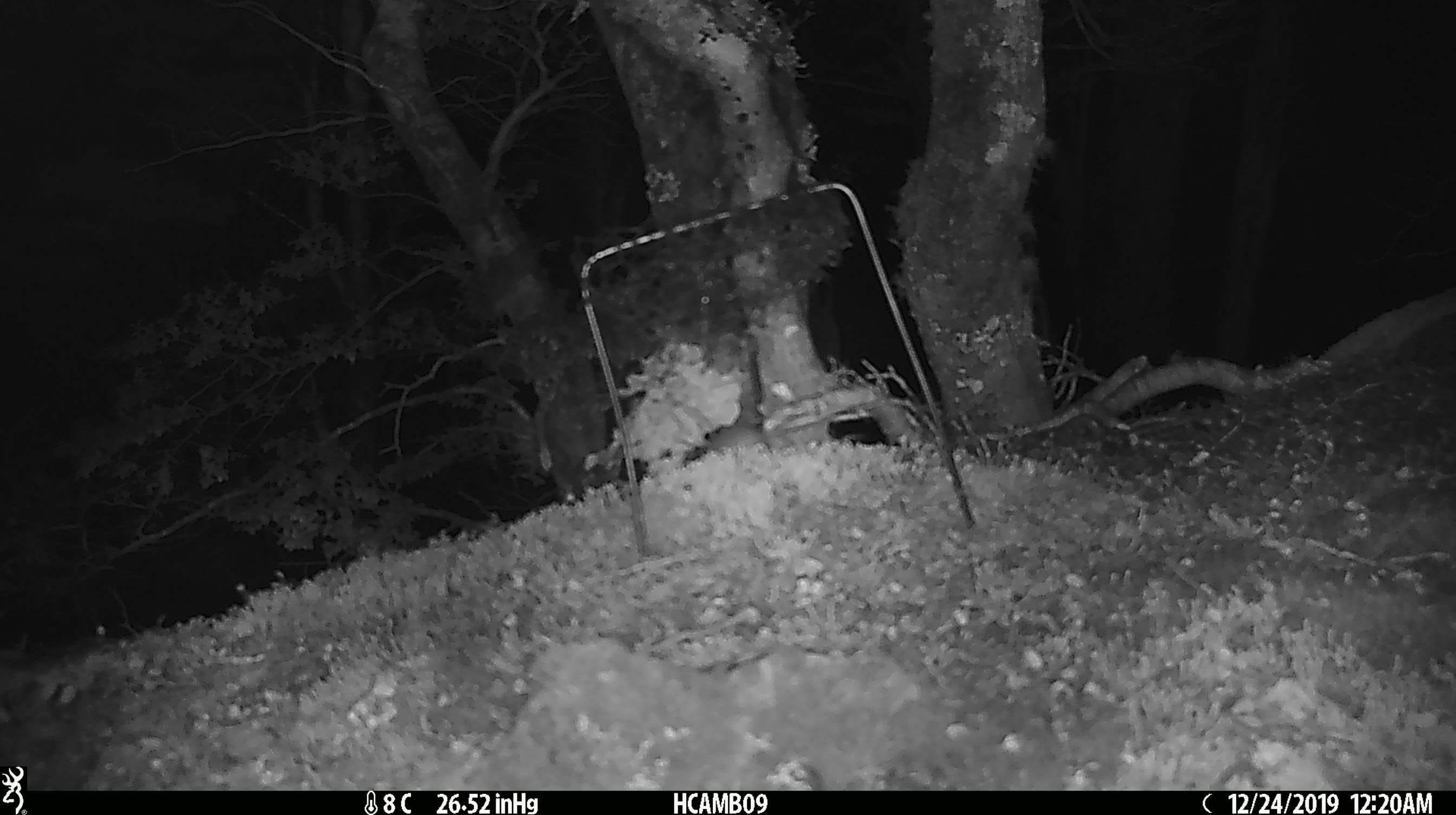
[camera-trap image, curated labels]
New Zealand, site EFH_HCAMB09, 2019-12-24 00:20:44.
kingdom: Animalia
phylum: Chordata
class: Mammalia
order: Rodentia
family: Muridae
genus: Mus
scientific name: Mus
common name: mouse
Mouse (Mus).